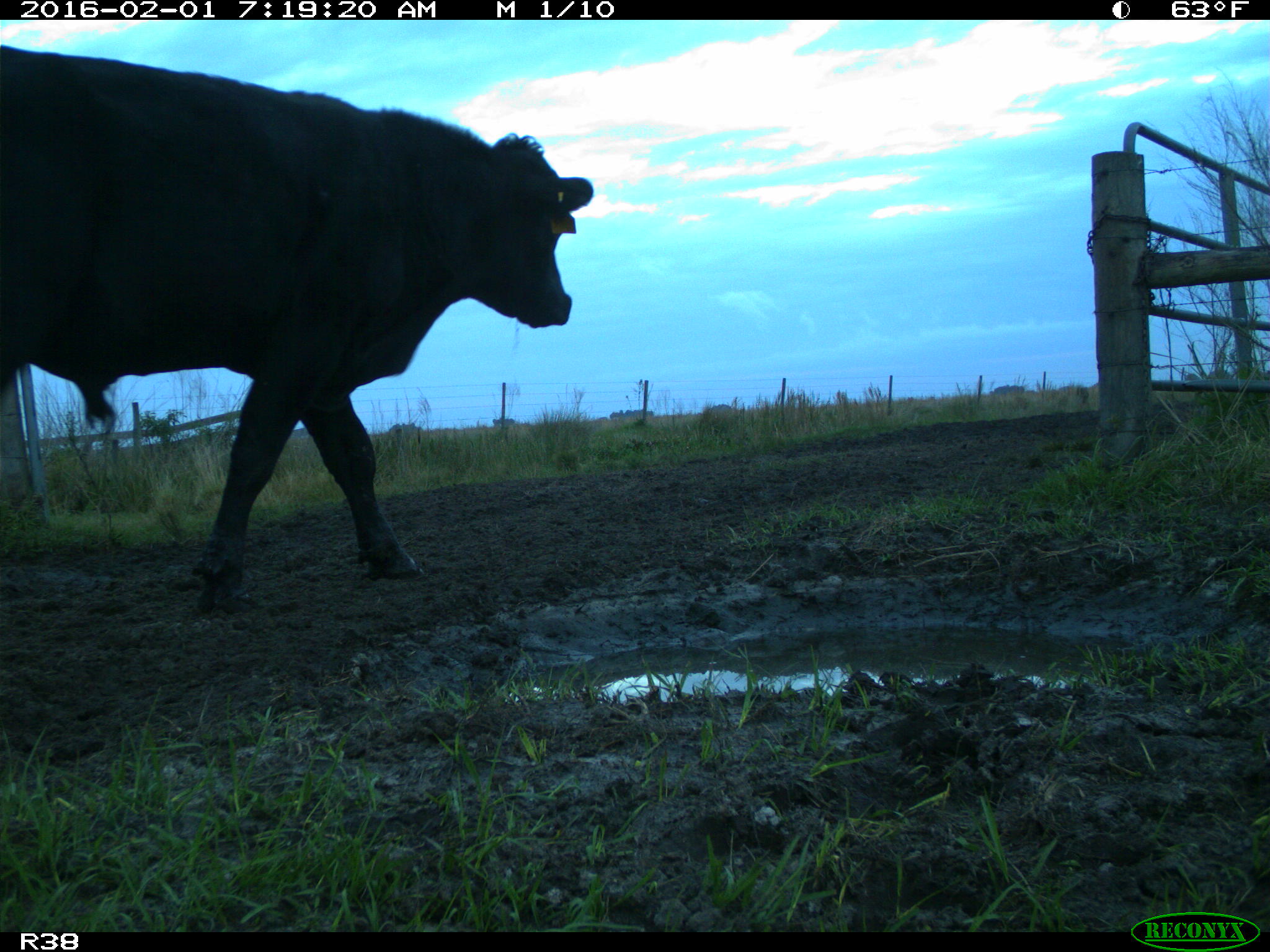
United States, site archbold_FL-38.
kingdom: Animalia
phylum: Chordata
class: Mammalia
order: Artiodactyla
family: Bovidae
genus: Bos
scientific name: Bos taurus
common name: domestic cow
Bos taurus (domestic cow).